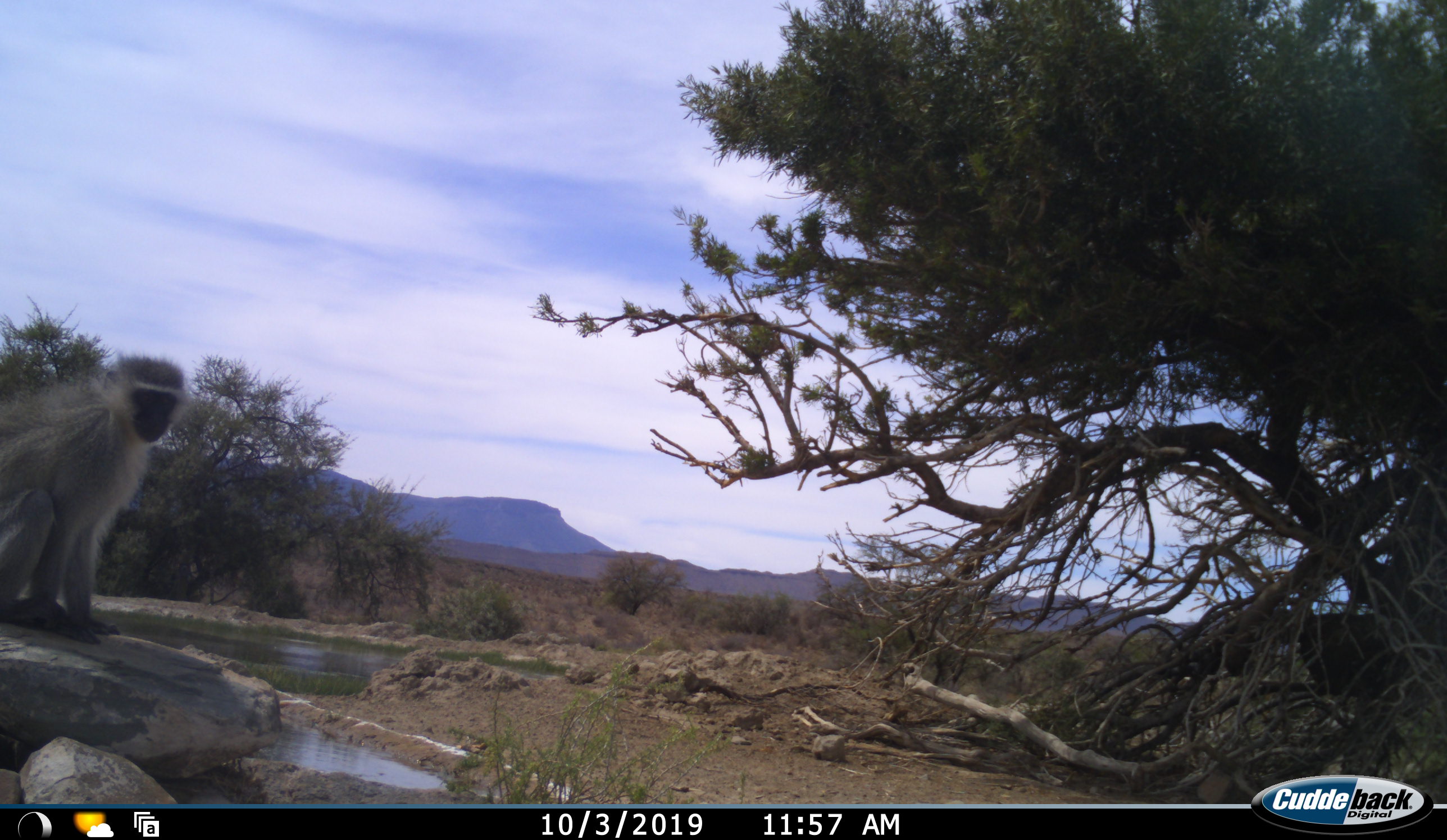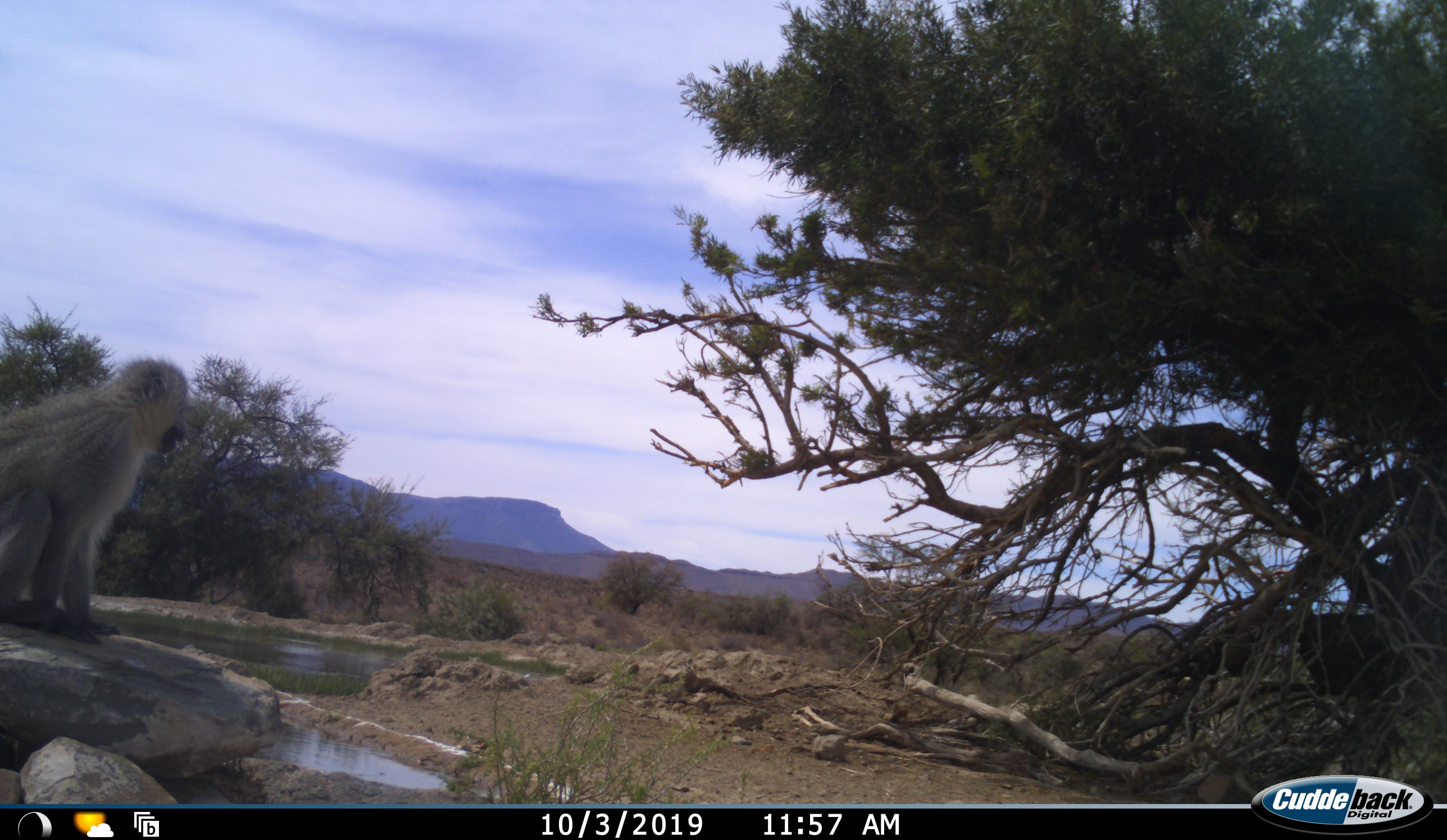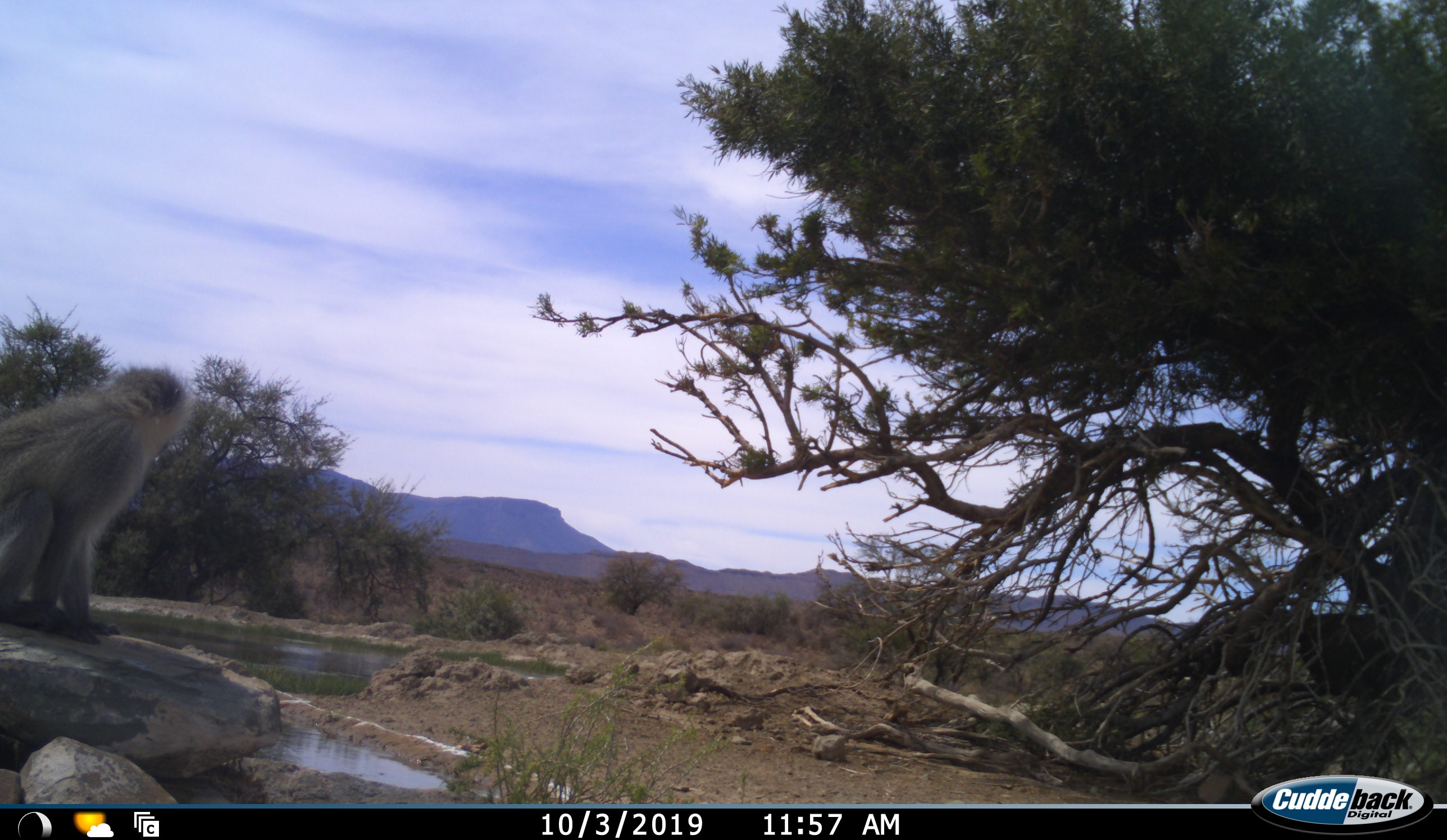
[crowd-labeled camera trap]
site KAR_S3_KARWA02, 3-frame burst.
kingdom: Animalia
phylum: Chordata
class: Mammalia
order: Primates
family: Cercopithecidae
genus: Chlorocebus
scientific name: Chlorocebus pygerythrus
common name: vervet monkey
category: monkeyvervet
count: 1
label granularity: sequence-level